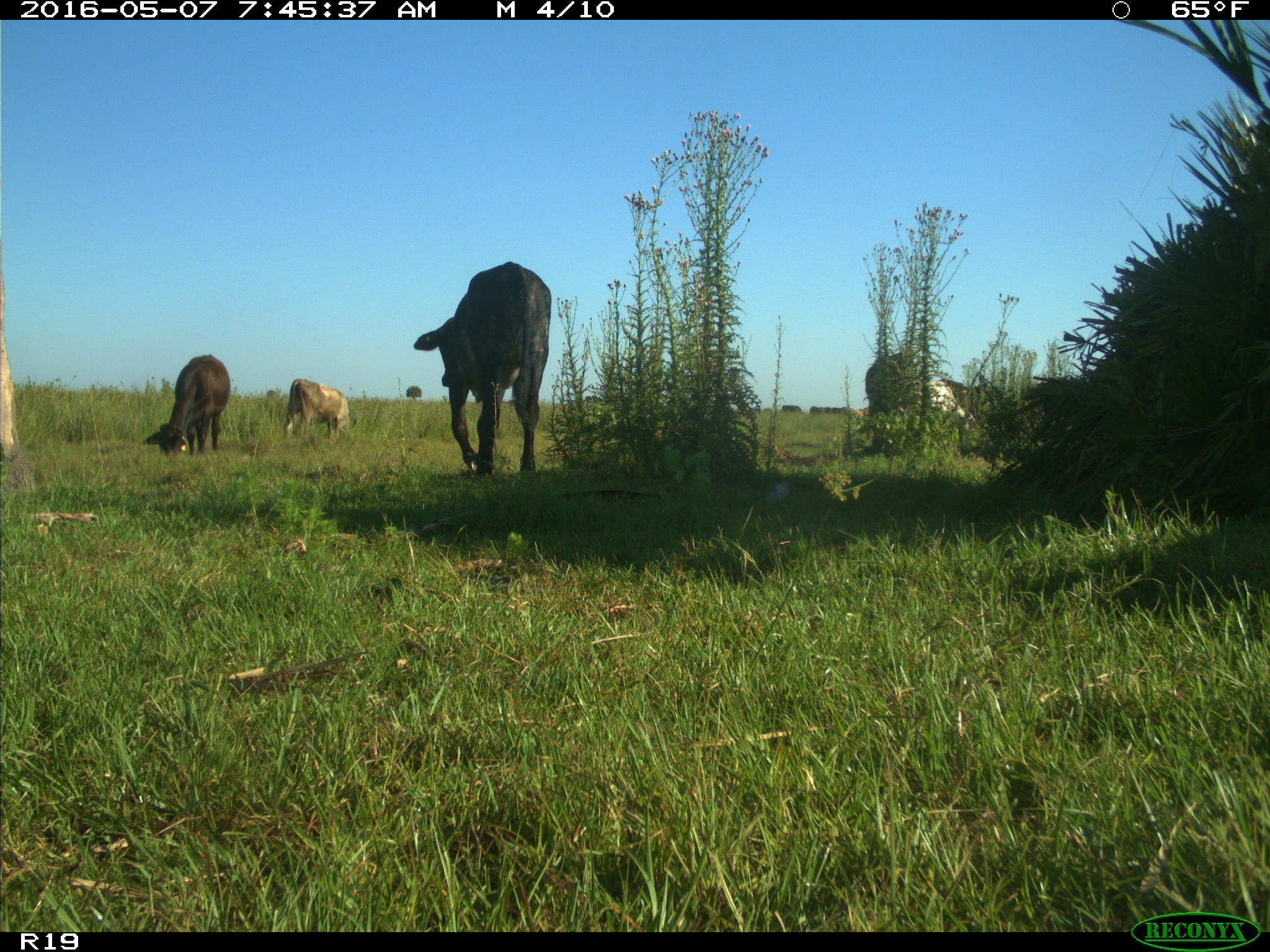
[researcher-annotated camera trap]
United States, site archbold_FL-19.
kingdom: Animalia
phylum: Chordata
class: Mammalia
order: Artiodactyla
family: Bovidae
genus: Bos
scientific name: Bos taurus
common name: domestic cow